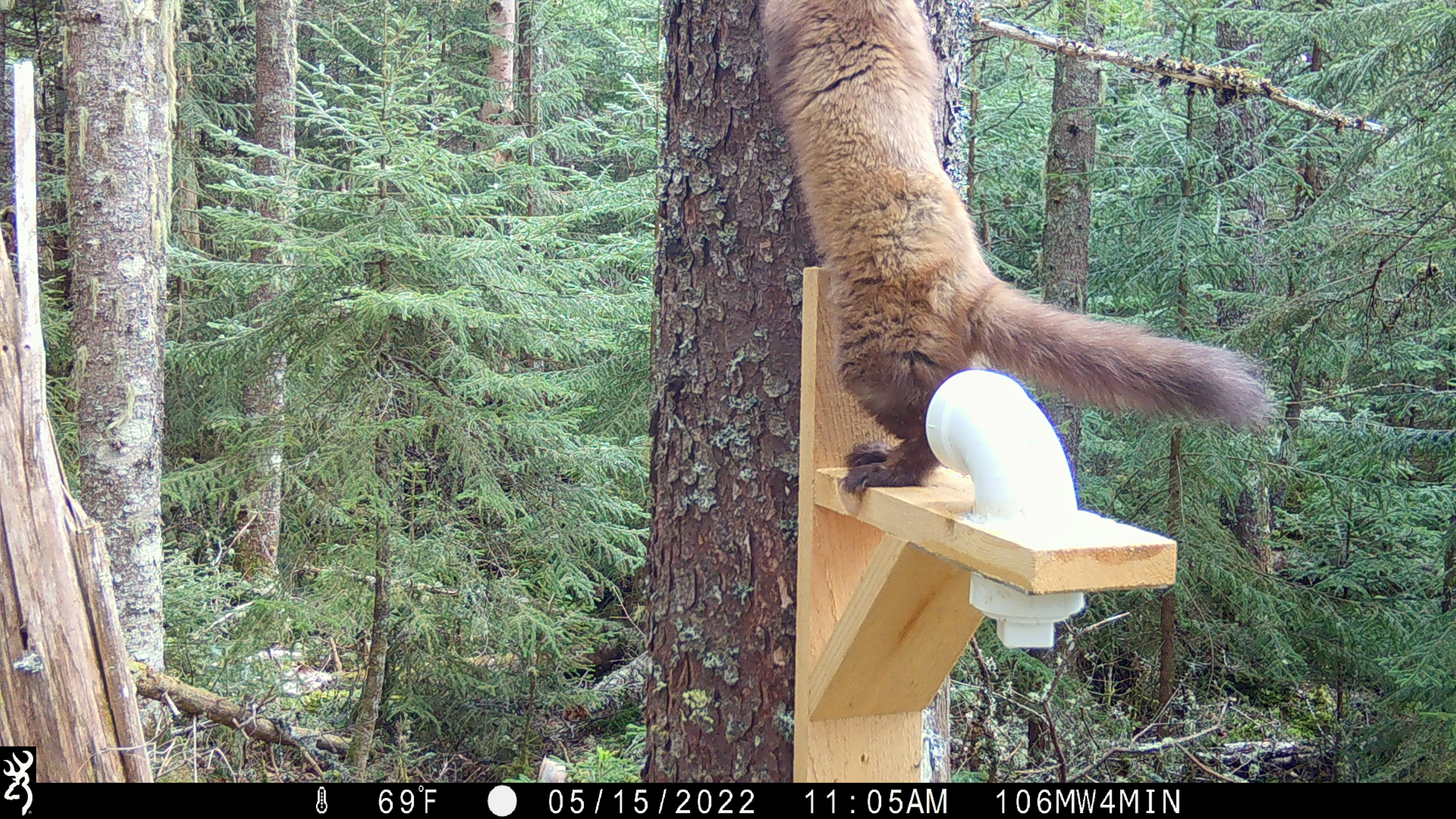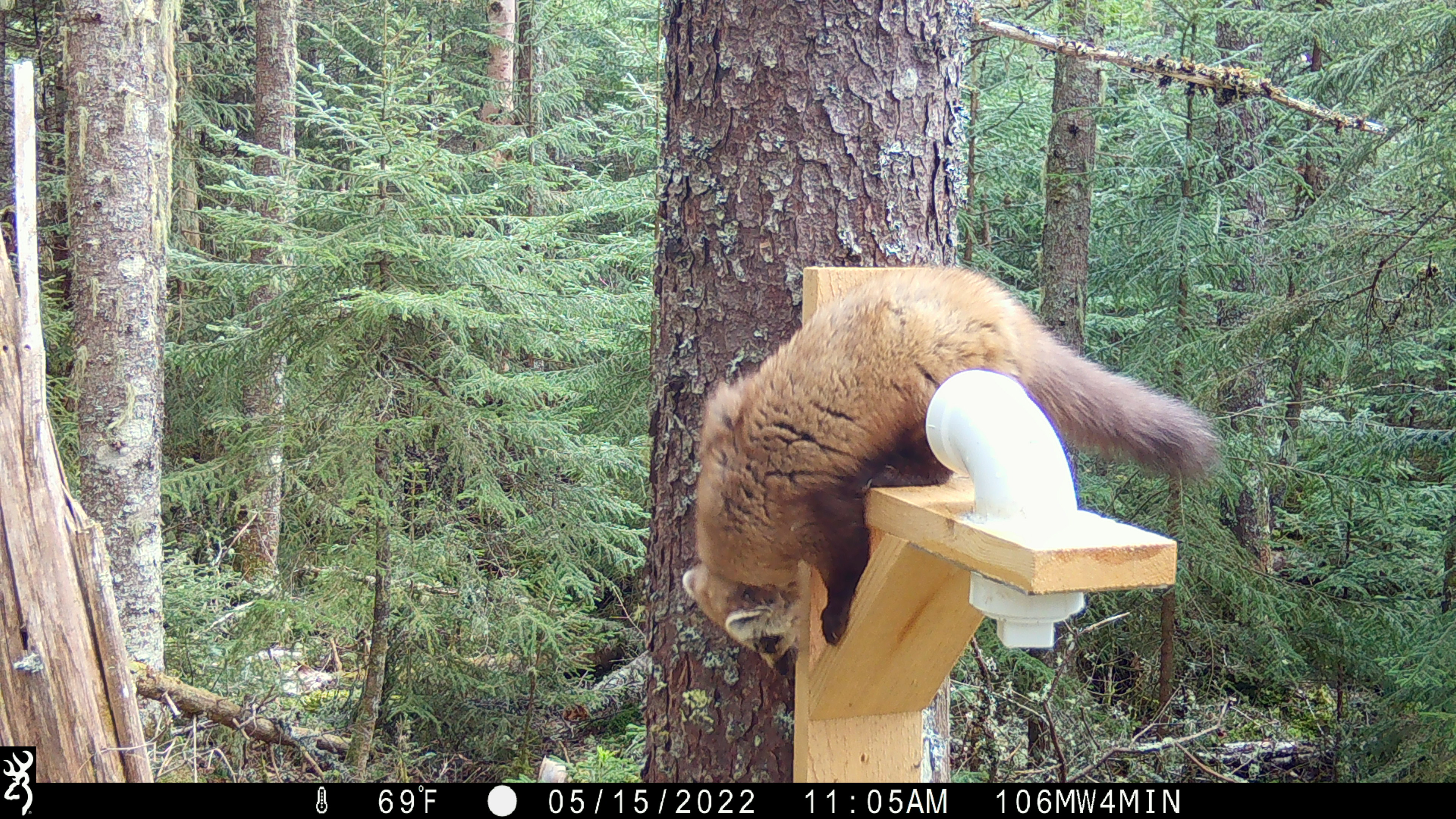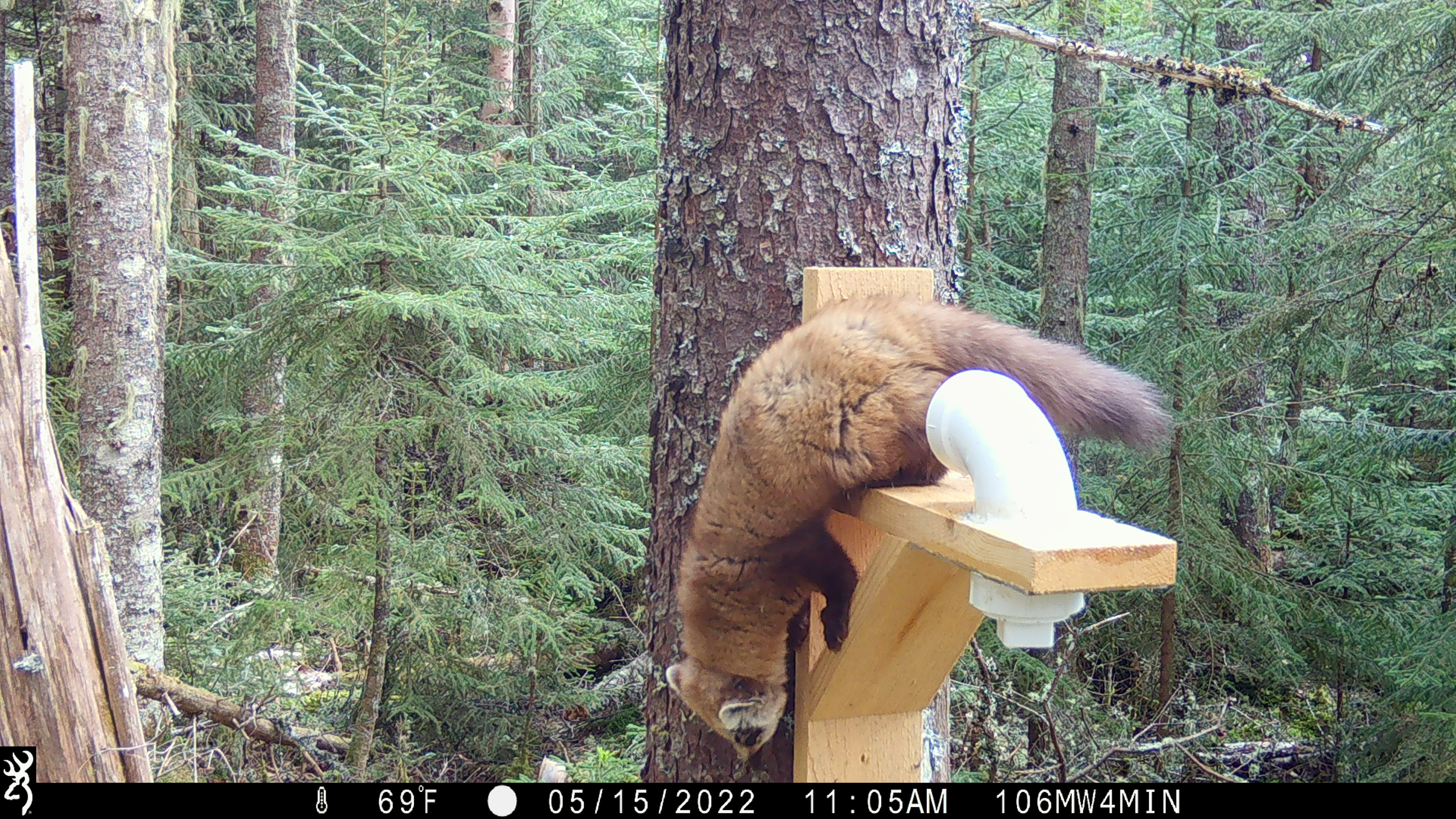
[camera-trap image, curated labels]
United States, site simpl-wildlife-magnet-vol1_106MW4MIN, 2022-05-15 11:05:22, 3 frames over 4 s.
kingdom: Animalia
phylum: Chordata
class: Mammalia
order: Carnivora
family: Mustelidae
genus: Martes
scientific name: Martes americana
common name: american marten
American marten (Martes americana).